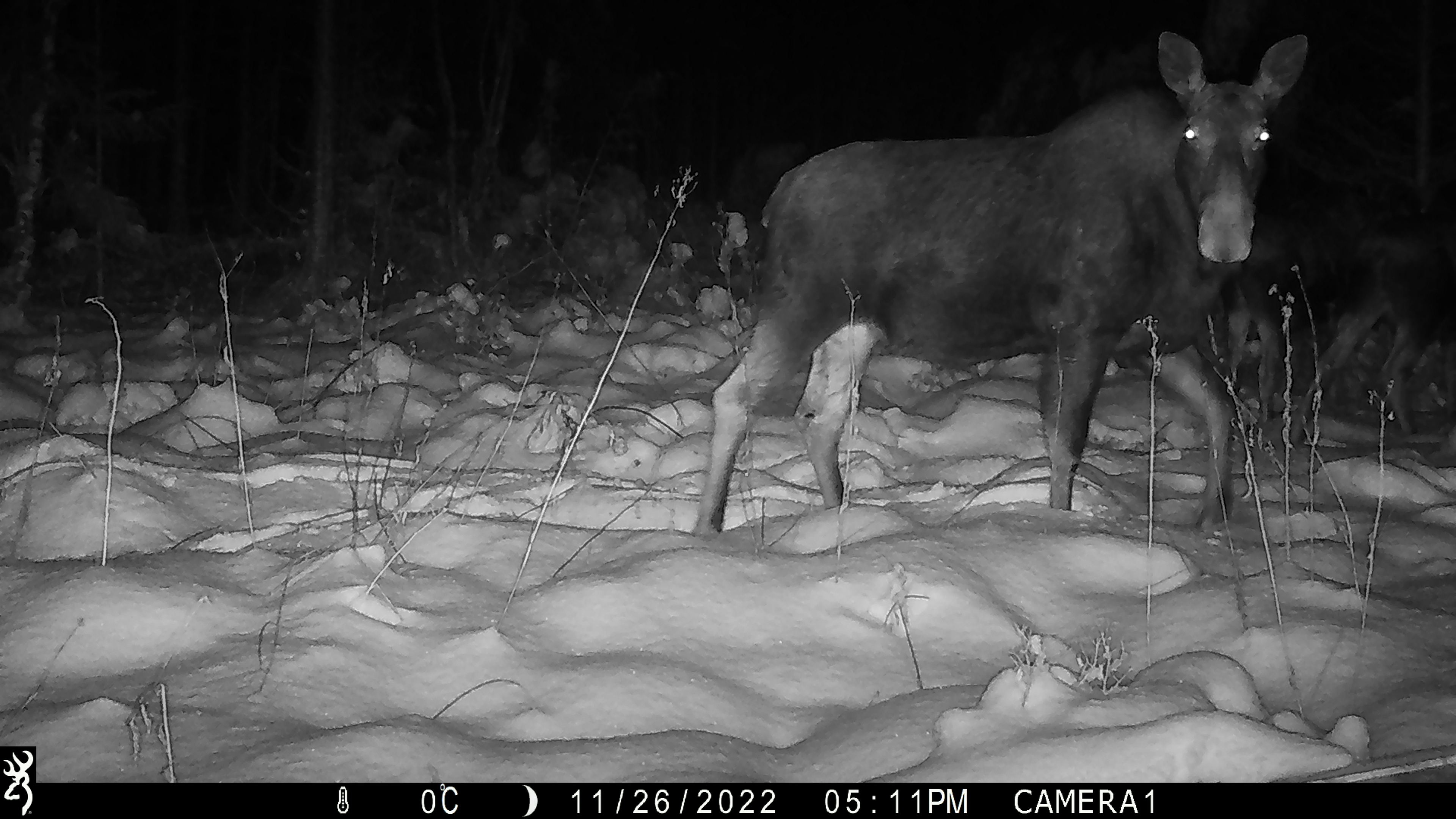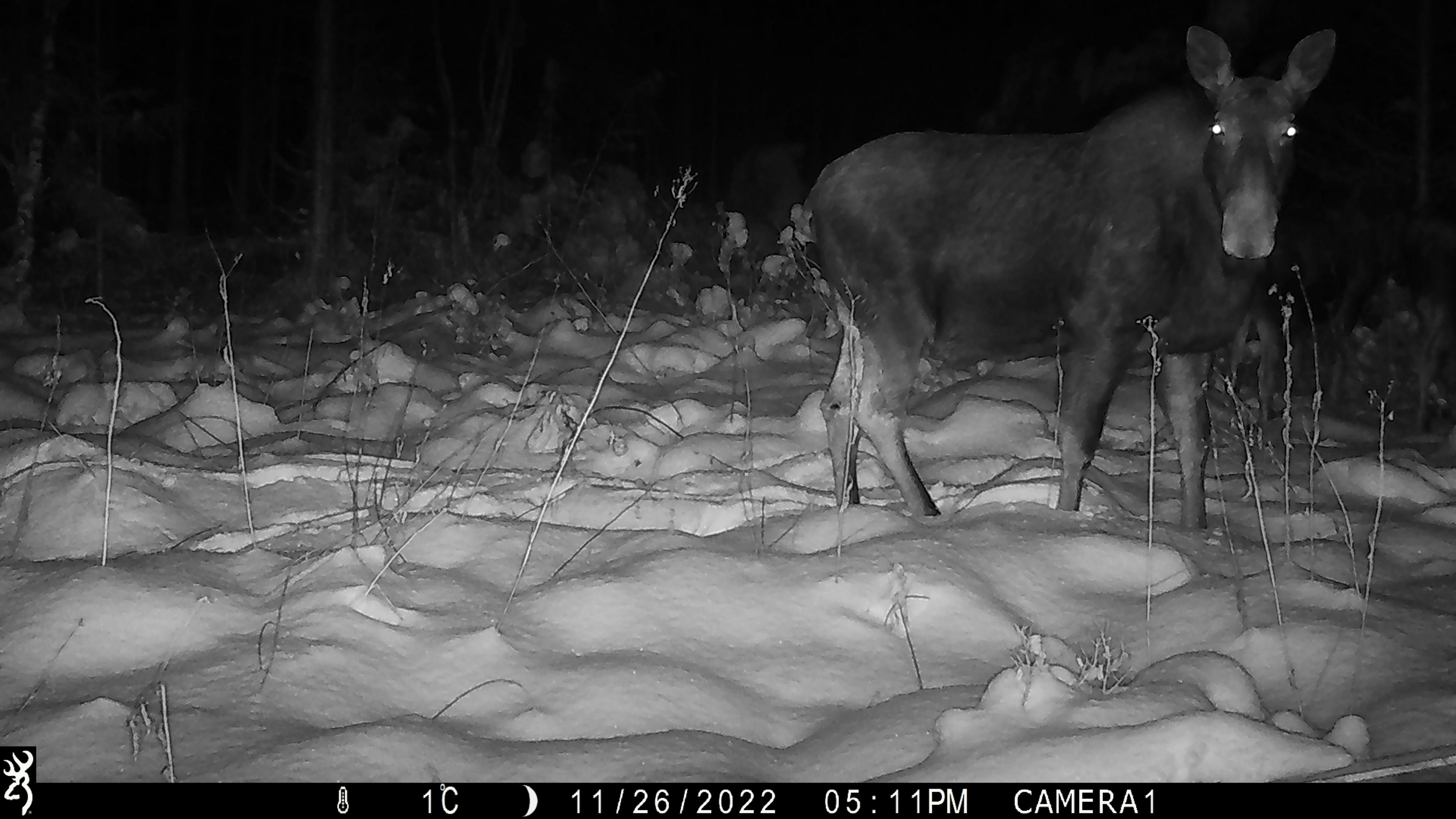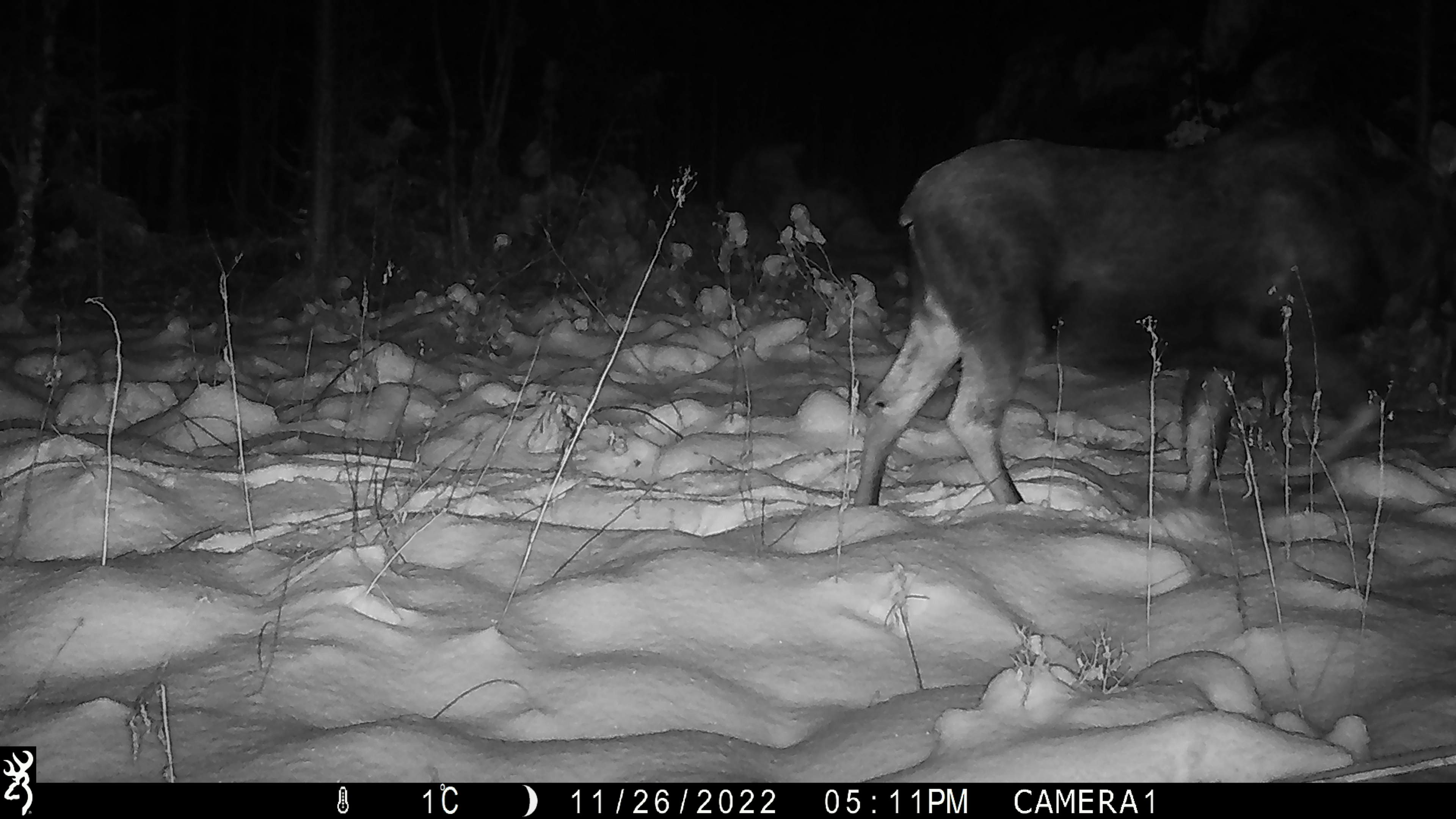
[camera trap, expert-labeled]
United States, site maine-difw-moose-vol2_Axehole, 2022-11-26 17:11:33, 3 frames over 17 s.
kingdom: Animalia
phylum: Chordata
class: Mammalia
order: Artiodactyla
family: Cervidae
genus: Alces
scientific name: Alces alces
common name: moose